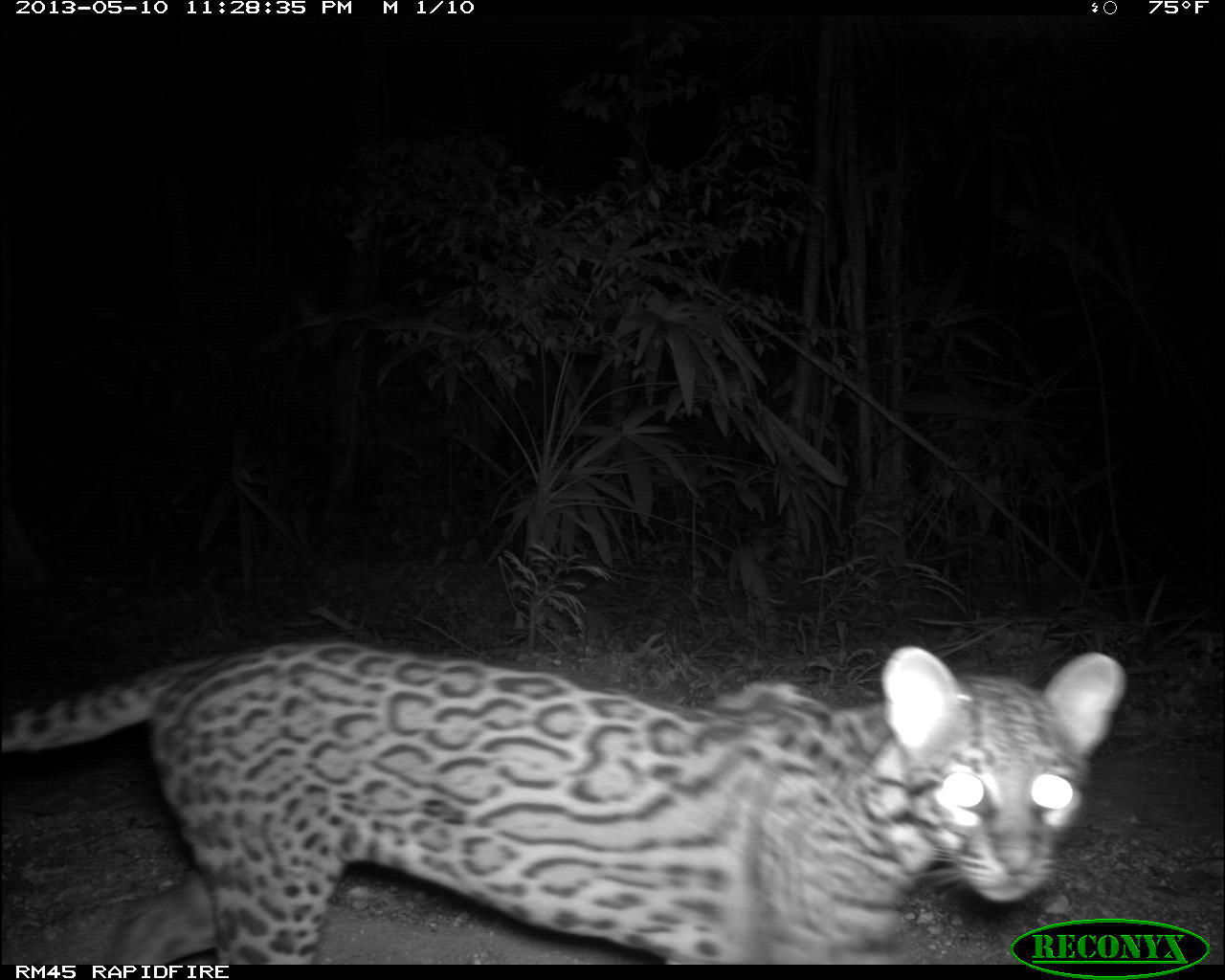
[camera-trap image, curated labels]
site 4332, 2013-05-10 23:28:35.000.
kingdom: Animalia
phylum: Chordata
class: Mammalia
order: Carnivora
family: Felidae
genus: Leopardus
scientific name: Leopardus pardalis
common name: ocelot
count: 1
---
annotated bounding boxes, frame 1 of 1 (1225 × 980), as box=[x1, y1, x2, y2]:
leopardus pardalis: box=[0, 644, 1126, 963]